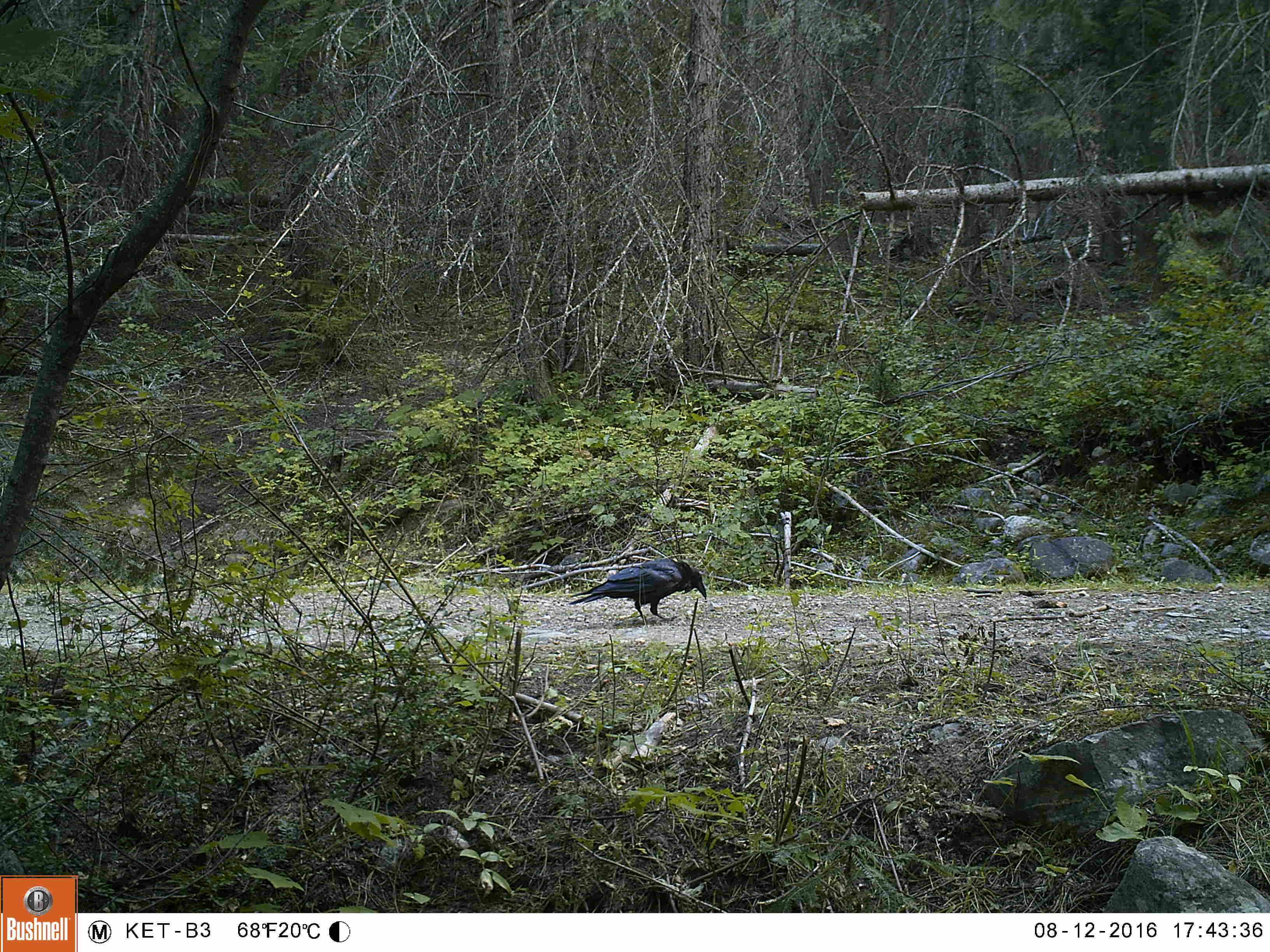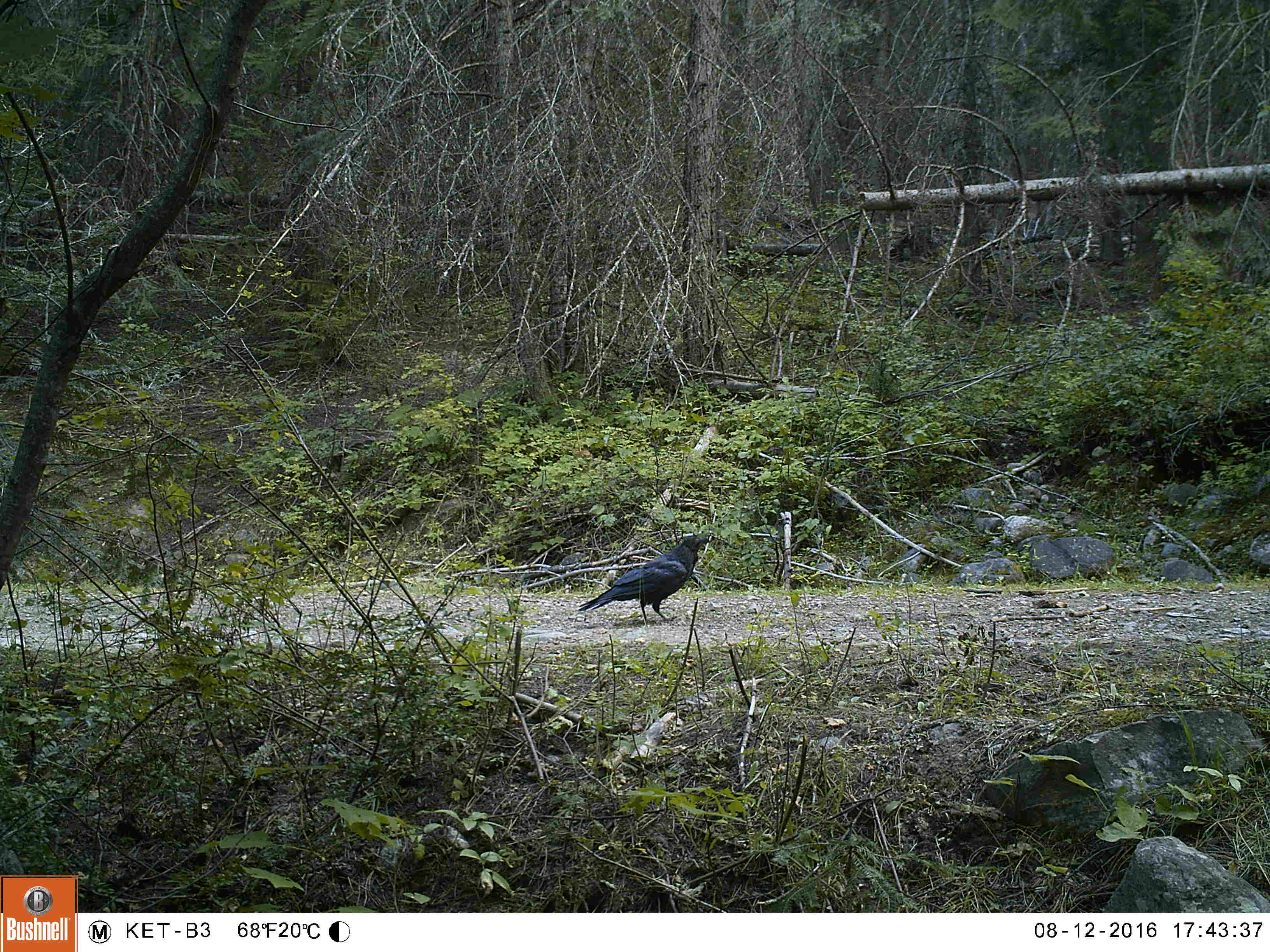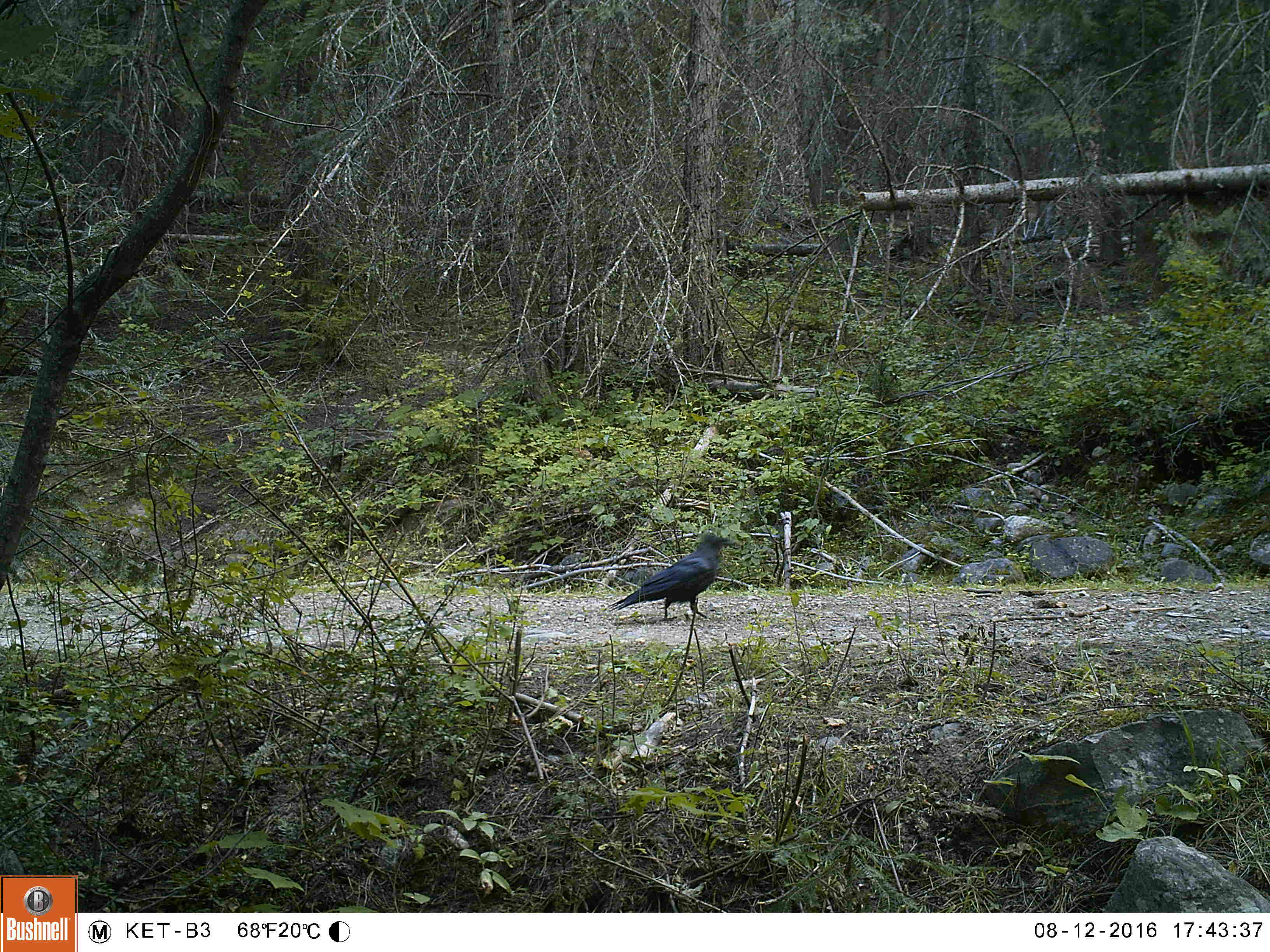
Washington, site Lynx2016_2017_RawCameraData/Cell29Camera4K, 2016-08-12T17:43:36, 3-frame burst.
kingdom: Animalia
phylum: Chordata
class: Aves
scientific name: Aves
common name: birds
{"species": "Aves (birds)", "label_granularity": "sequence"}